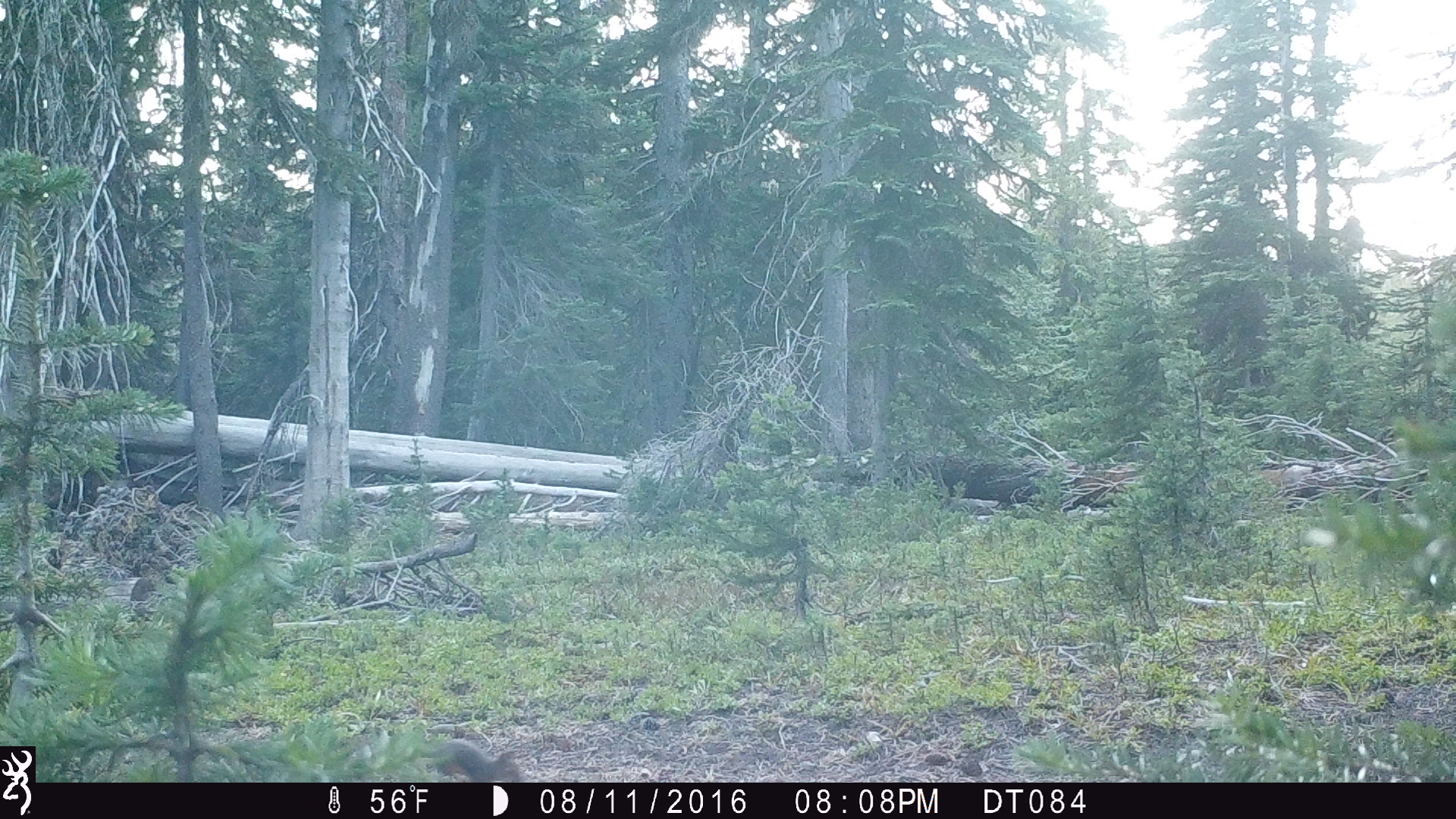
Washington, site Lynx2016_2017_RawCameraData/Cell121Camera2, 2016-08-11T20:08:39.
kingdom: Animalia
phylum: Chordata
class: Mammalia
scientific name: Mammalia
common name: small mammal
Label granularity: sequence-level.